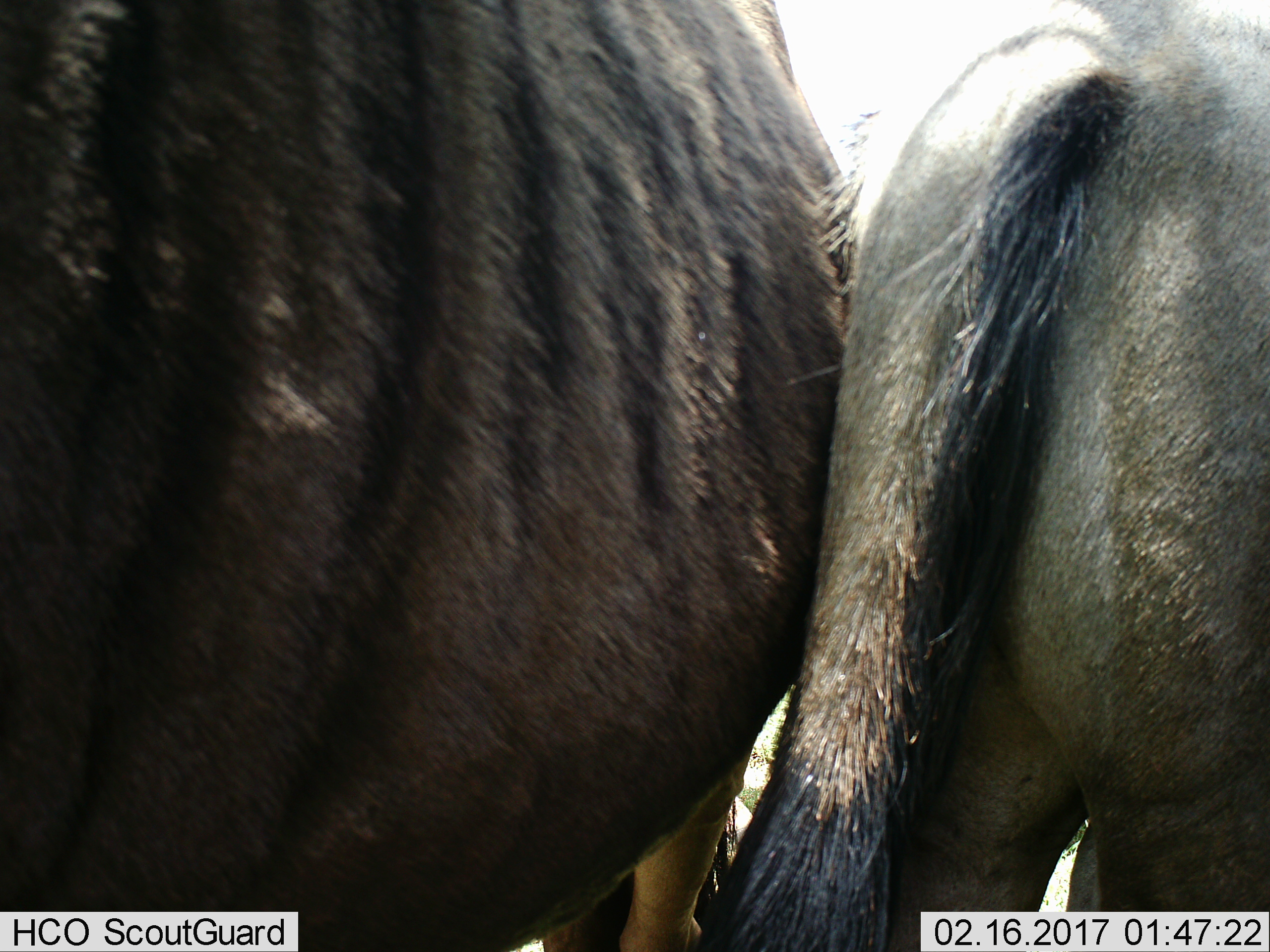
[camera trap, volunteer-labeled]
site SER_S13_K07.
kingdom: Animalia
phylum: Chordata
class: Mammalia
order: Artiodactyla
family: Bovidae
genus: Connochaetes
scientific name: Connochaetes taurinus taurinus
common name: blue wildebeest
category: wildebeestblue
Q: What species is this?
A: Wildebeestblue (blue wildebeest) (Connochaetes taurinus taurinus).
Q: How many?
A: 2.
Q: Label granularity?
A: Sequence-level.